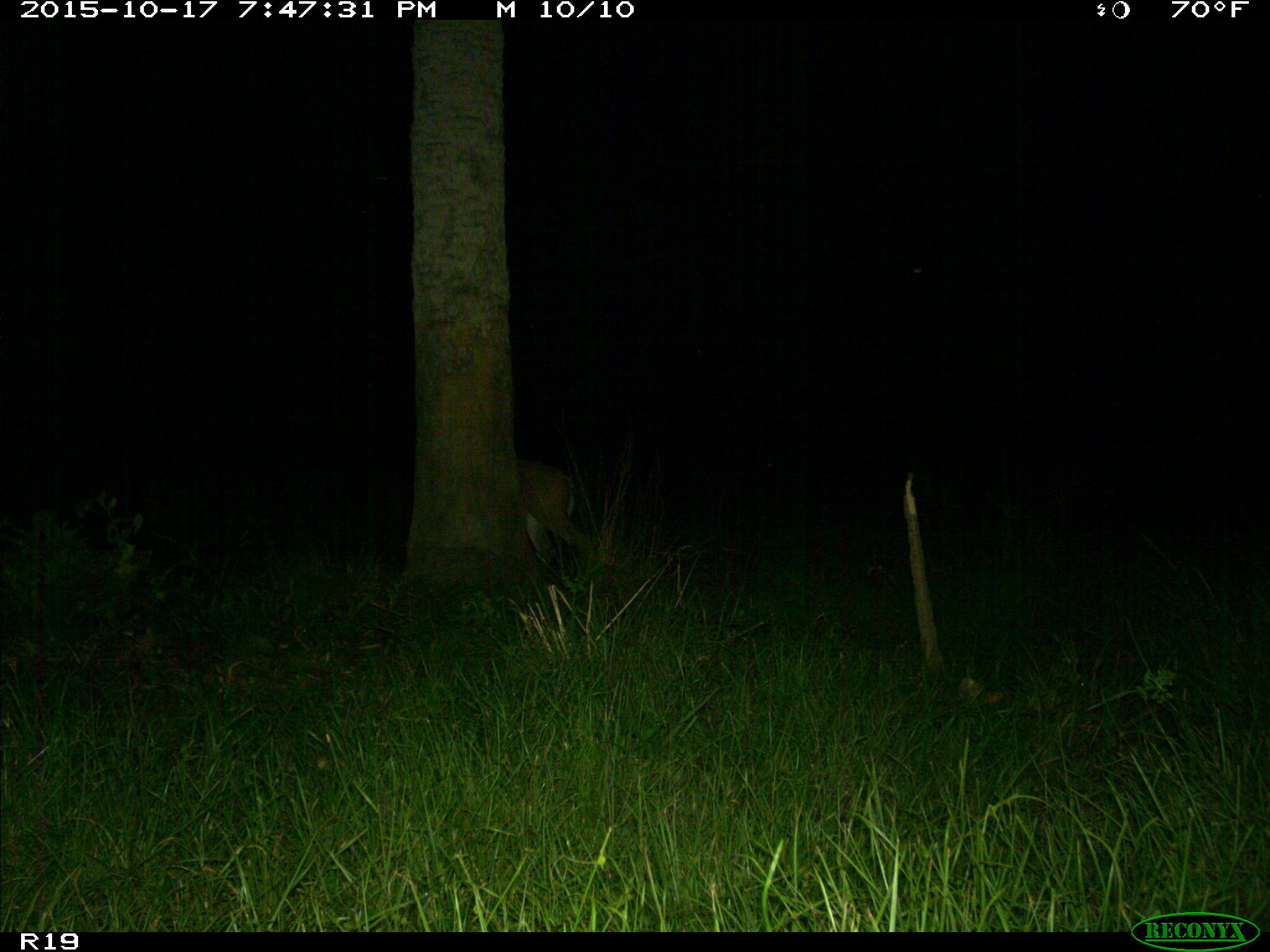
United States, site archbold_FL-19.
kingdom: Animalia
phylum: Chordata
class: Mammalia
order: Artiodactyla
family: Cervidae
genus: Odocoileus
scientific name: Odocoileus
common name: deer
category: unidentified deer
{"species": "unidentified deer (deer) (Odocoileus)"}